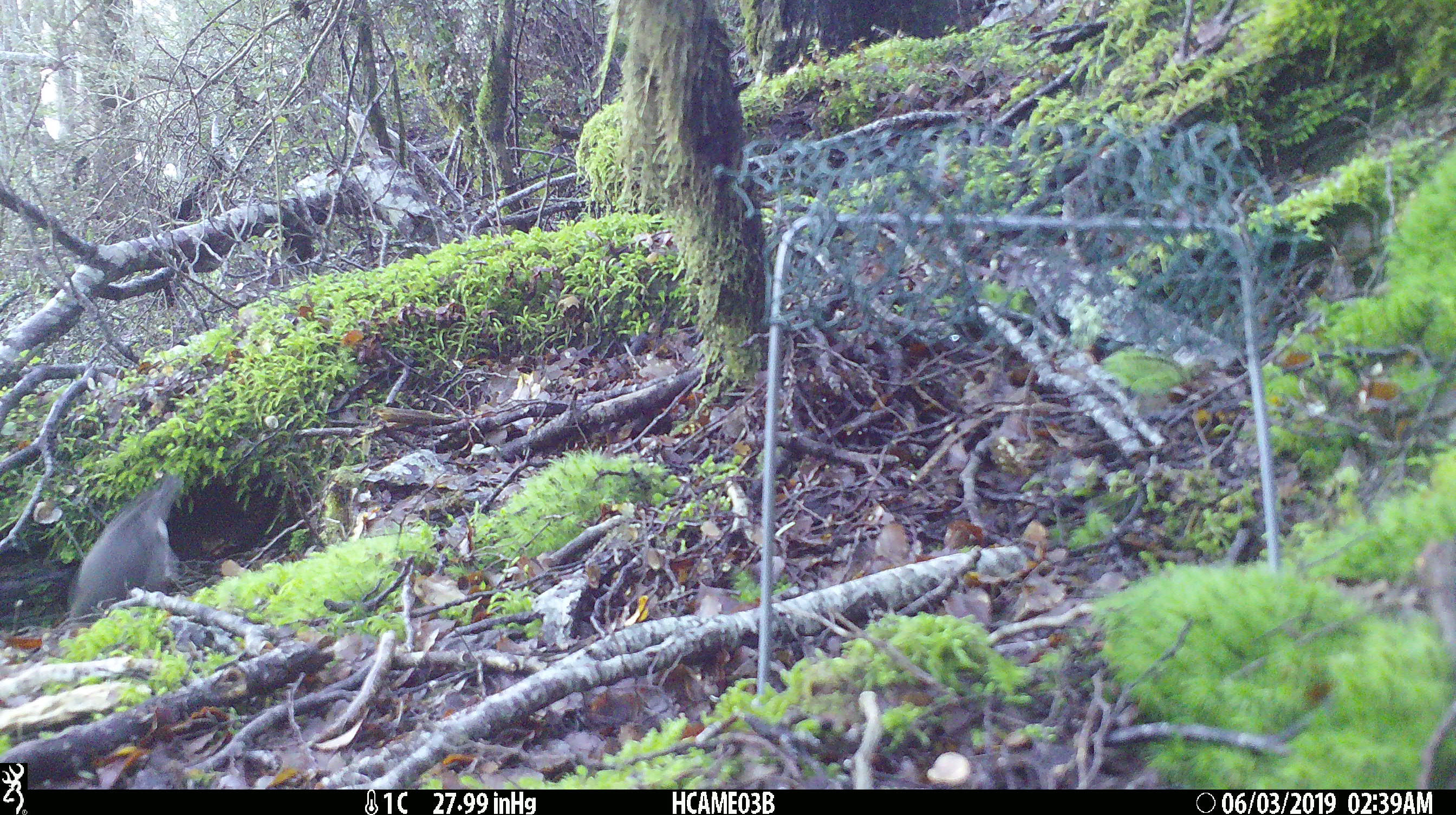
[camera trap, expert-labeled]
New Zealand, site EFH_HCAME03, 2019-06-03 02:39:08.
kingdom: Animalia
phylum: Chordata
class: Aves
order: Passeriformes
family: Petroicidae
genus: Petroica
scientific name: Petroica australis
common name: new zealand robin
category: robin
Robin (new zealand robin) (Petroica australis).